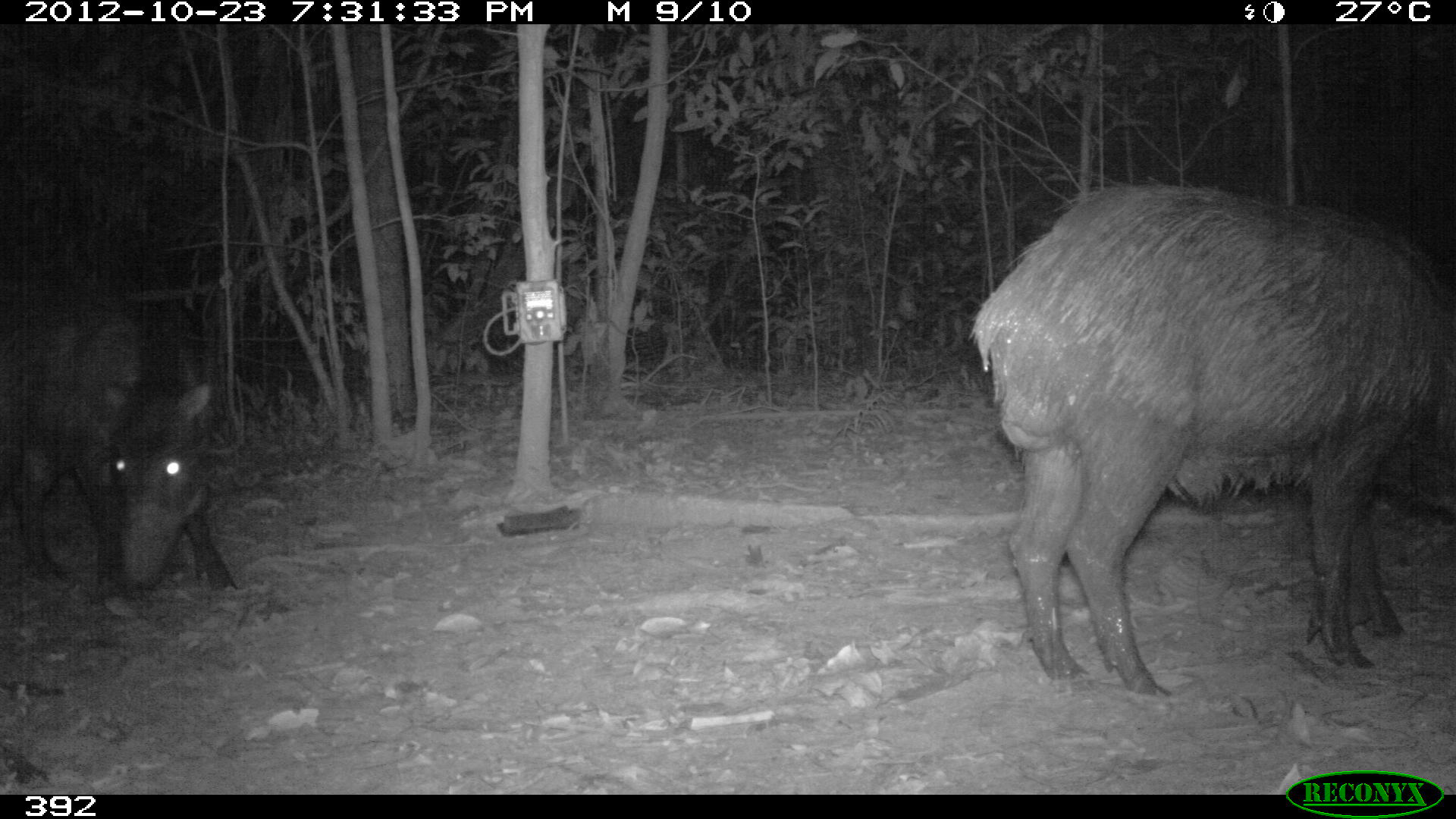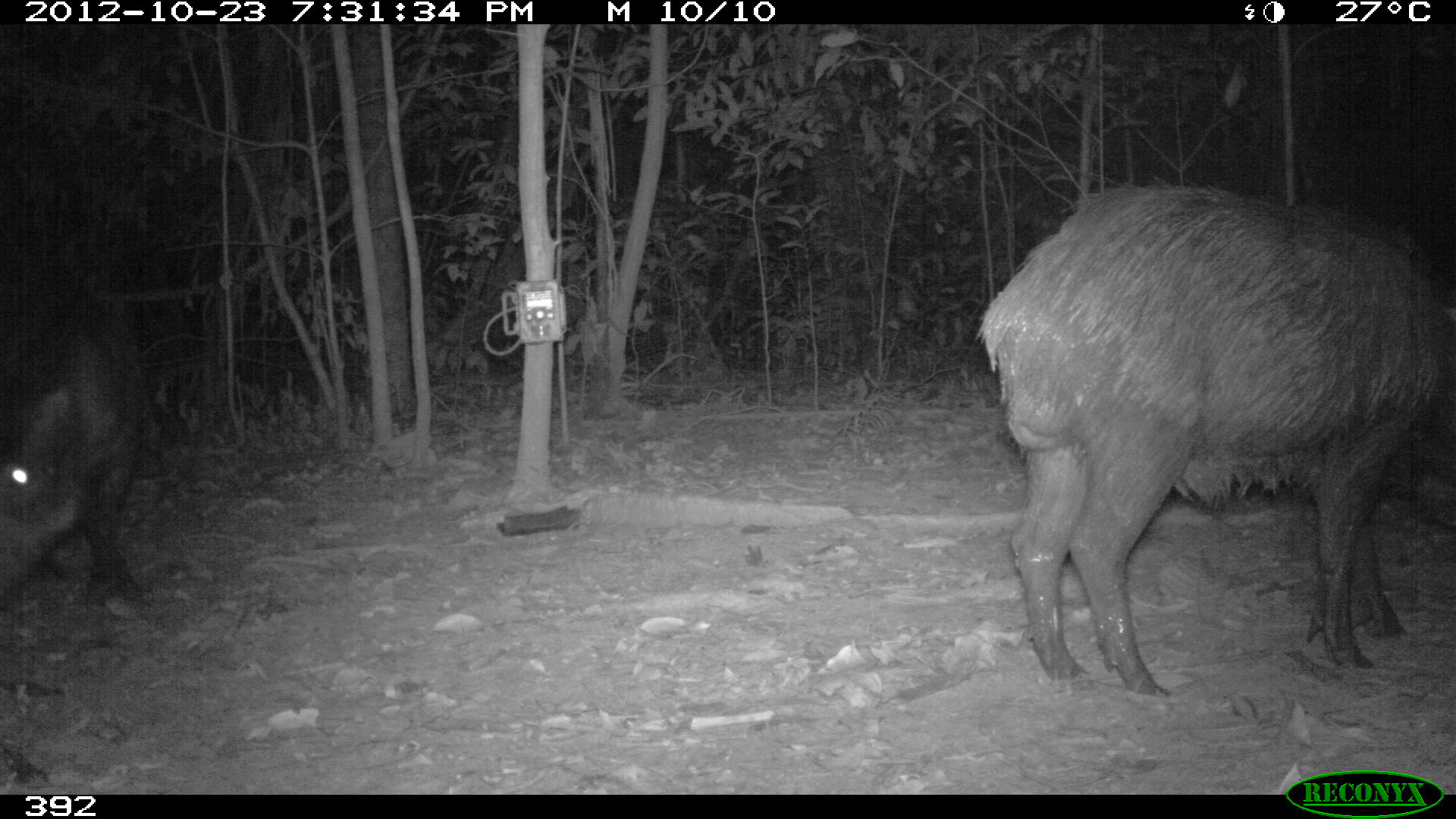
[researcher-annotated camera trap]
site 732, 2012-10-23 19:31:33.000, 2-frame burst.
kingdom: Animalia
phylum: Chordata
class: Mammalia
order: Artiodactyla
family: Tayassuidae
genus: Tayassu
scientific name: Tayassu pecari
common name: white-lipped peccary